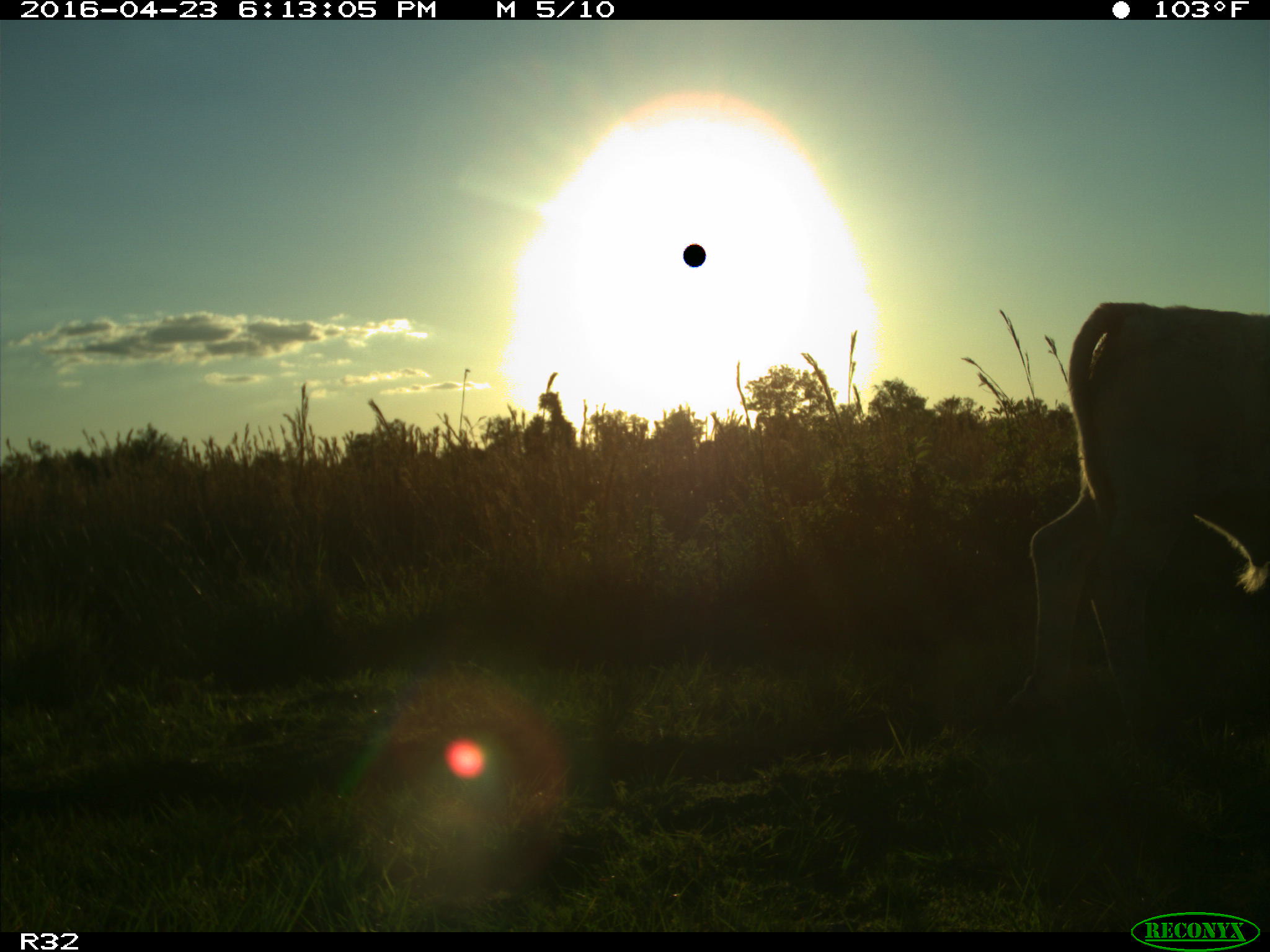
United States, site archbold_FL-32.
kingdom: Animalia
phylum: Chordata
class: Mammalia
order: Artiodactyla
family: Bovidae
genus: Bos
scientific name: Bos taurus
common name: domestic cow